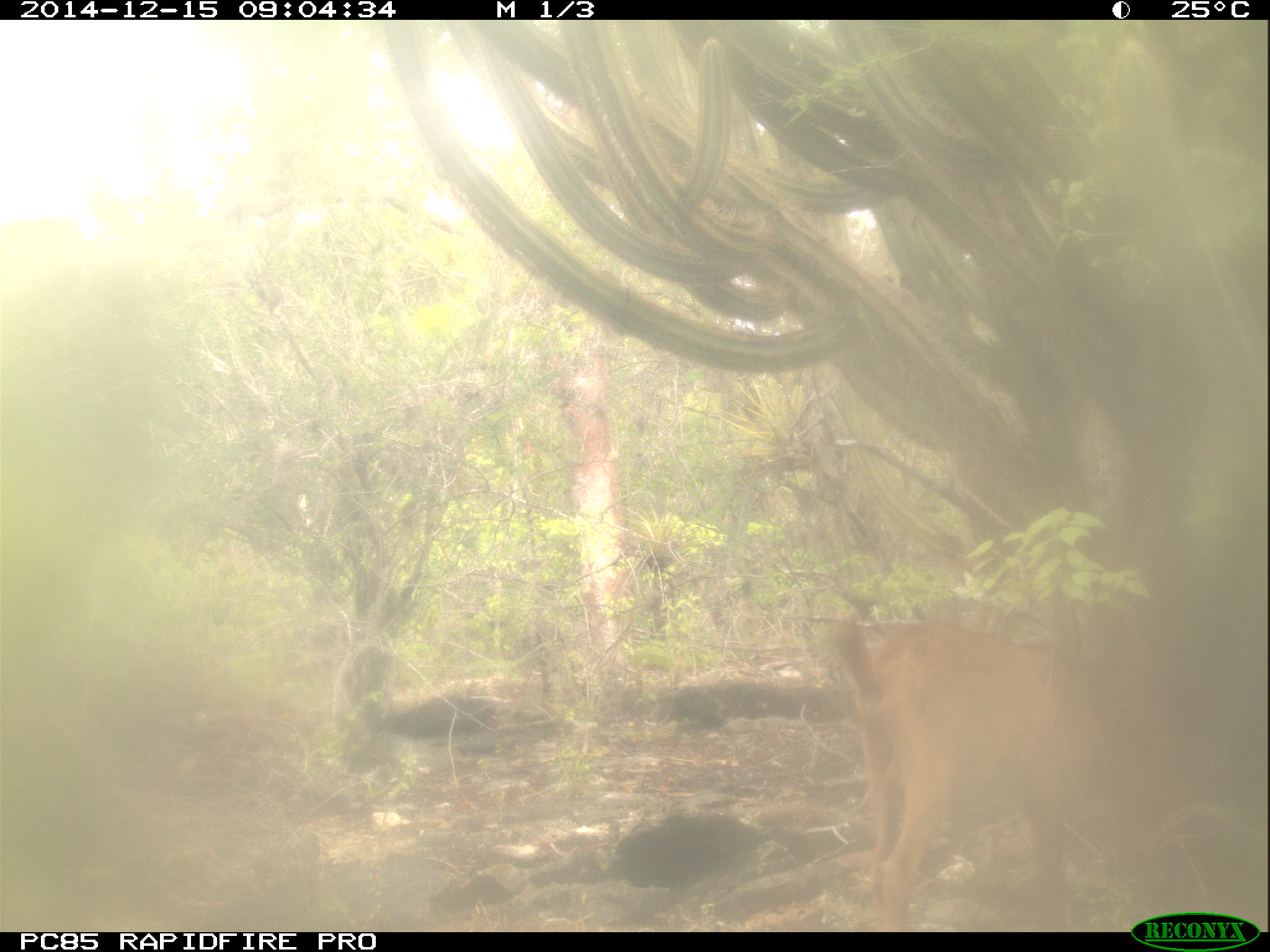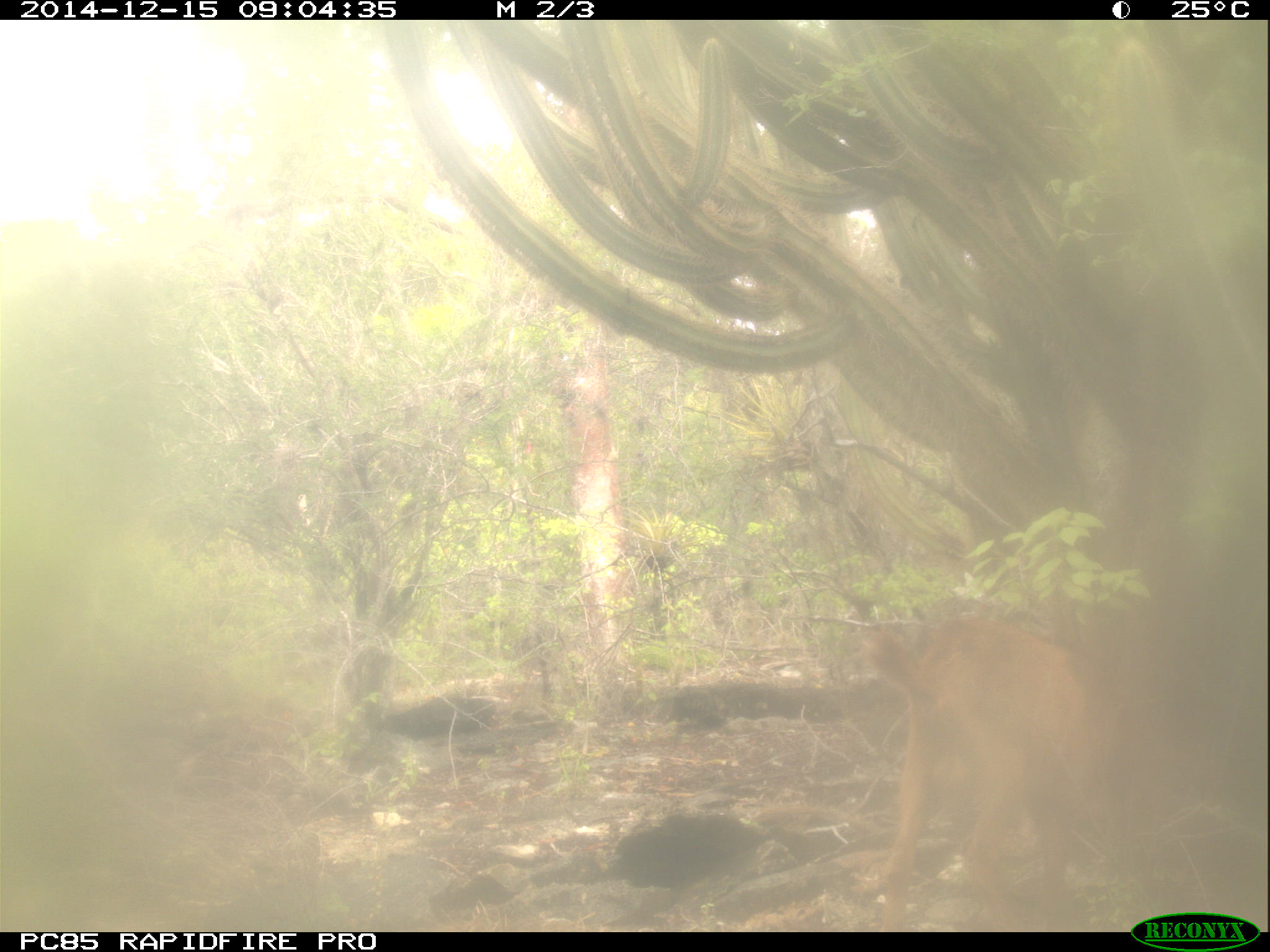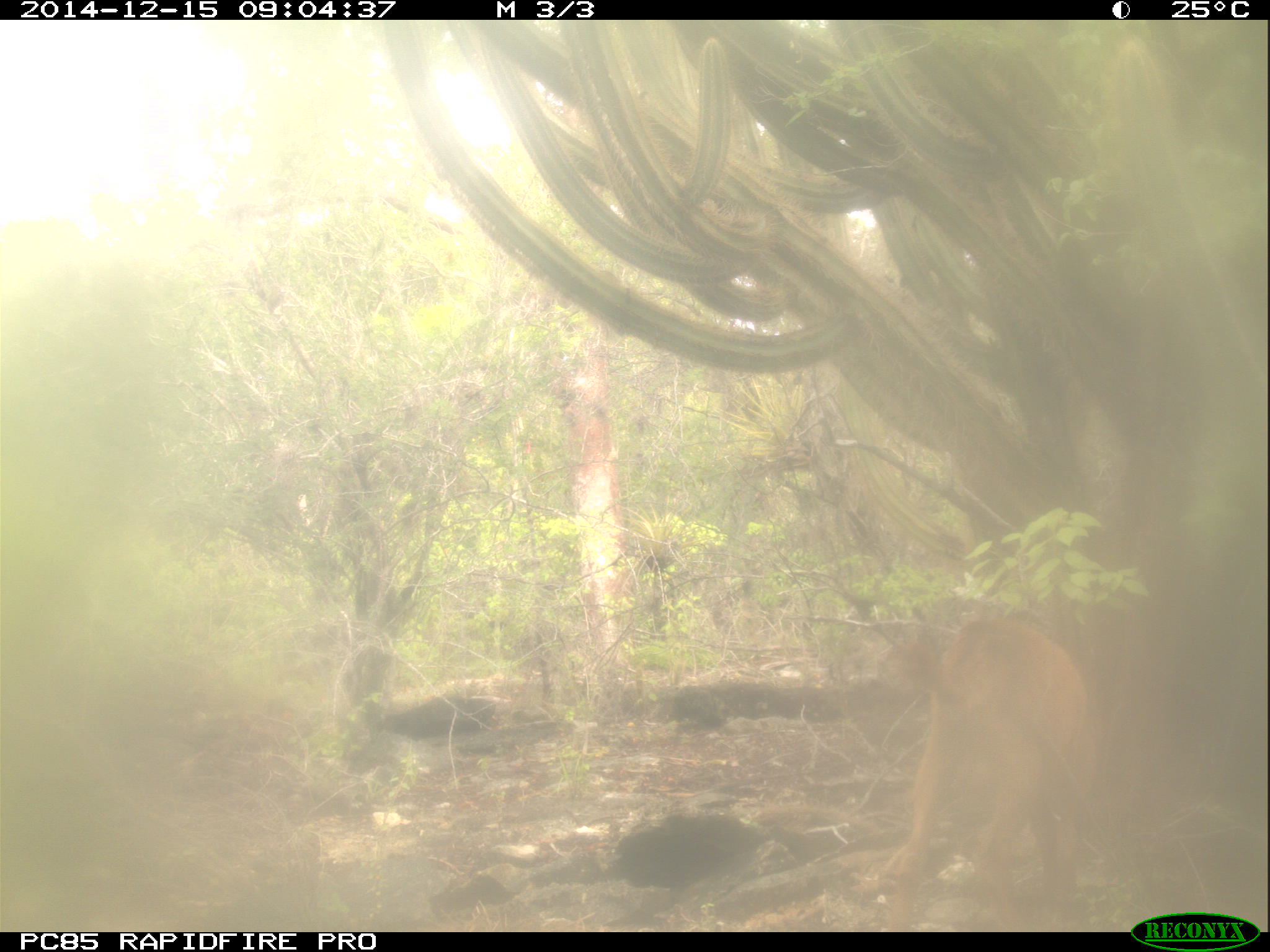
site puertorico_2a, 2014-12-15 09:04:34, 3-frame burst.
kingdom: Animalia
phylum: Chordata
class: Mammalia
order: Artiodactyla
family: Bovidae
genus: Capra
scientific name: Capra hircus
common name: goat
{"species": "goat (Capra hircus)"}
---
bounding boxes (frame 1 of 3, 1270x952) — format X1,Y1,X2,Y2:
goat: 823,609,1112,933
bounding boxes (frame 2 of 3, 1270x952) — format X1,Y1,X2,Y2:
goat: 861,603,1124,922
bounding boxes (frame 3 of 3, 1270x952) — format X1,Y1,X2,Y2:
goat: 881,617,1102,930